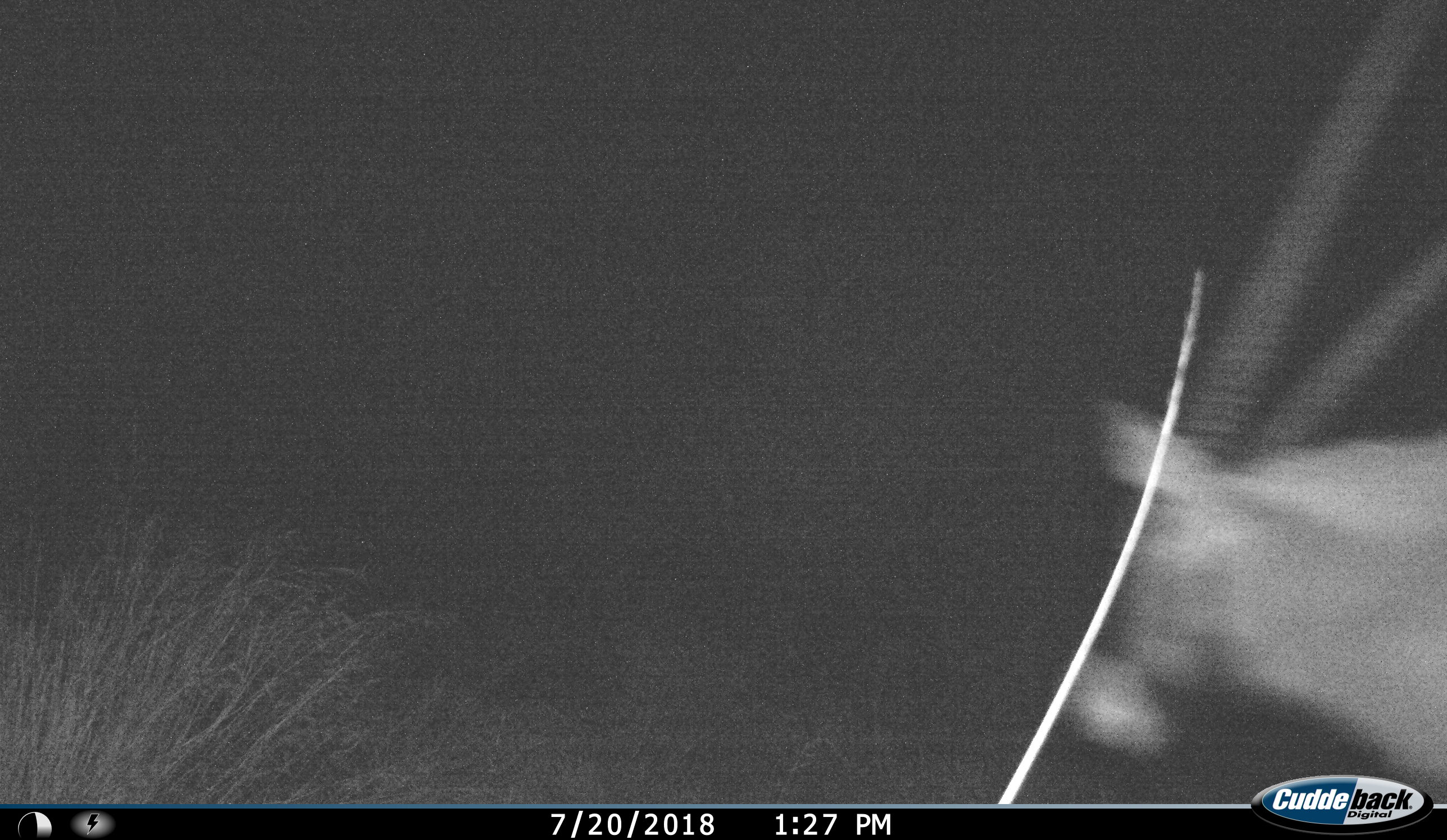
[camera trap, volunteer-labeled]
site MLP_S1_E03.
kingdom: Animalia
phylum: Chordata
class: Mammalia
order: Artiodactyla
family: Bovidae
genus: Oryx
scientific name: Oryx gazella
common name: gemsbok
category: oryx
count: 1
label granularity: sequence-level